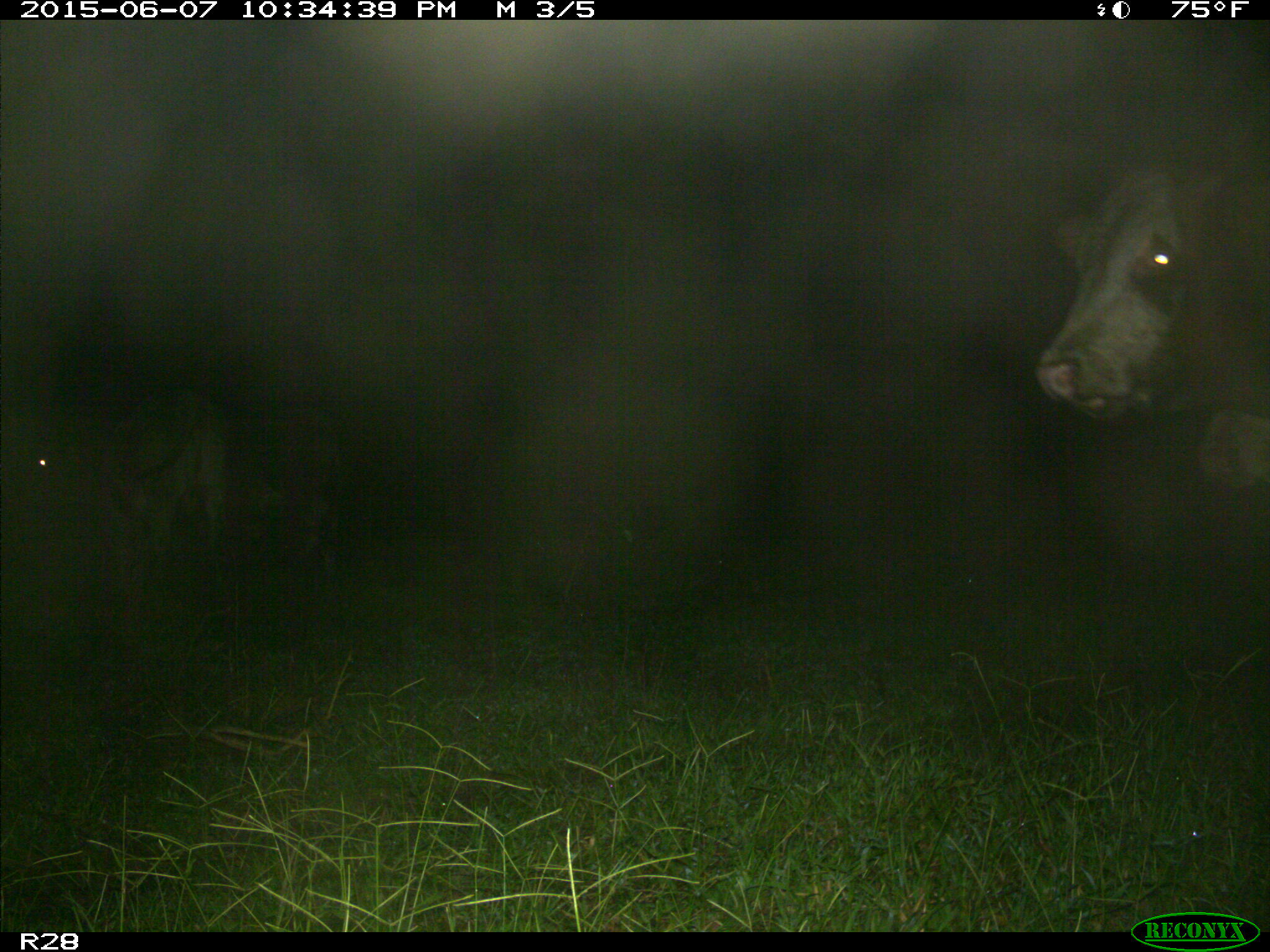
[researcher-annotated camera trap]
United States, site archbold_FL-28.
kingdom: Animalia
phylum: Chordata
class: Mammalia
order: Artiodactyla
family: Bovidae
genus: Bos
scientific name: Bos taurus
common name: domestic cow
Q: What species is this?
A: Bos taurus (domestic cow).